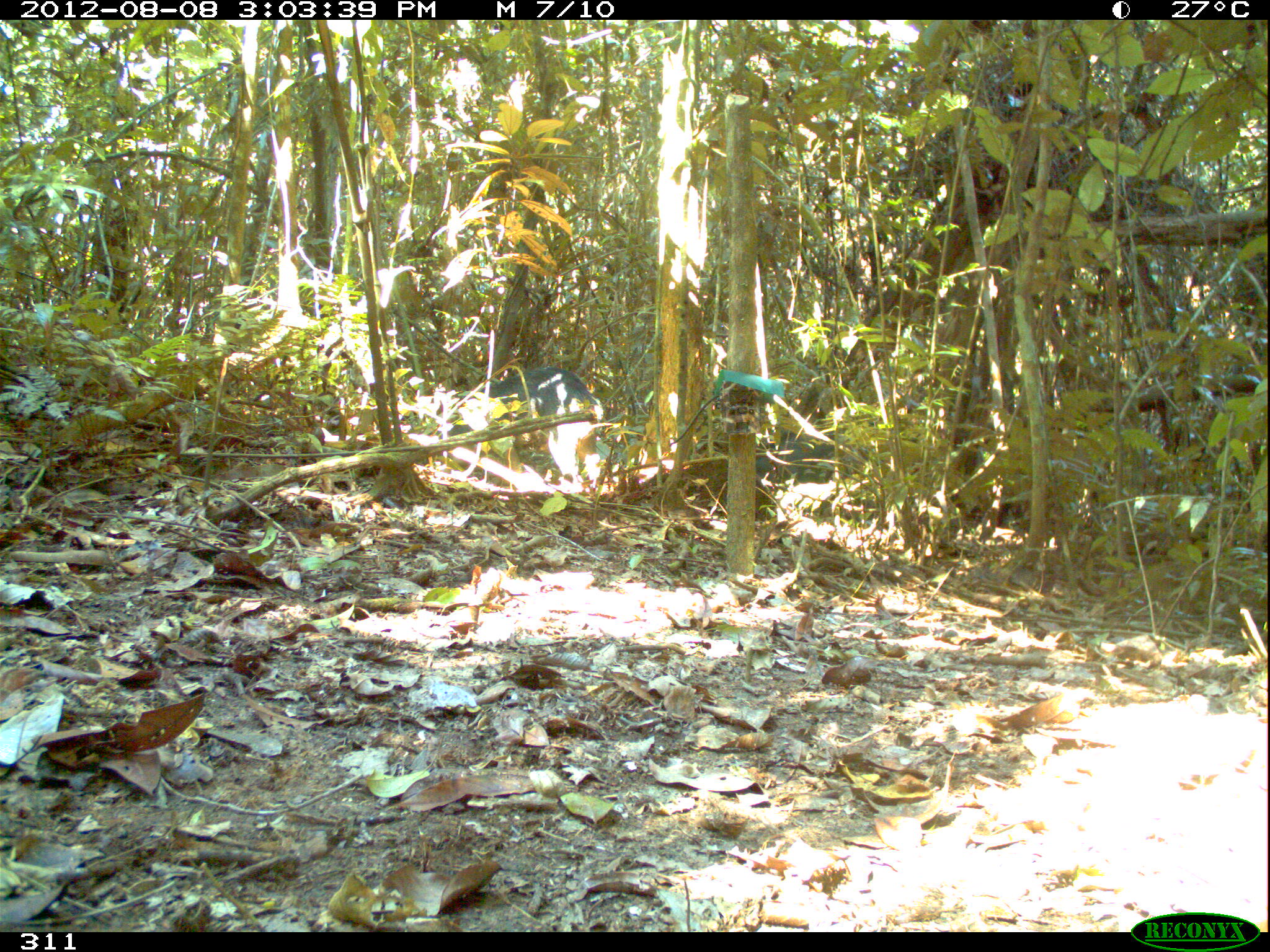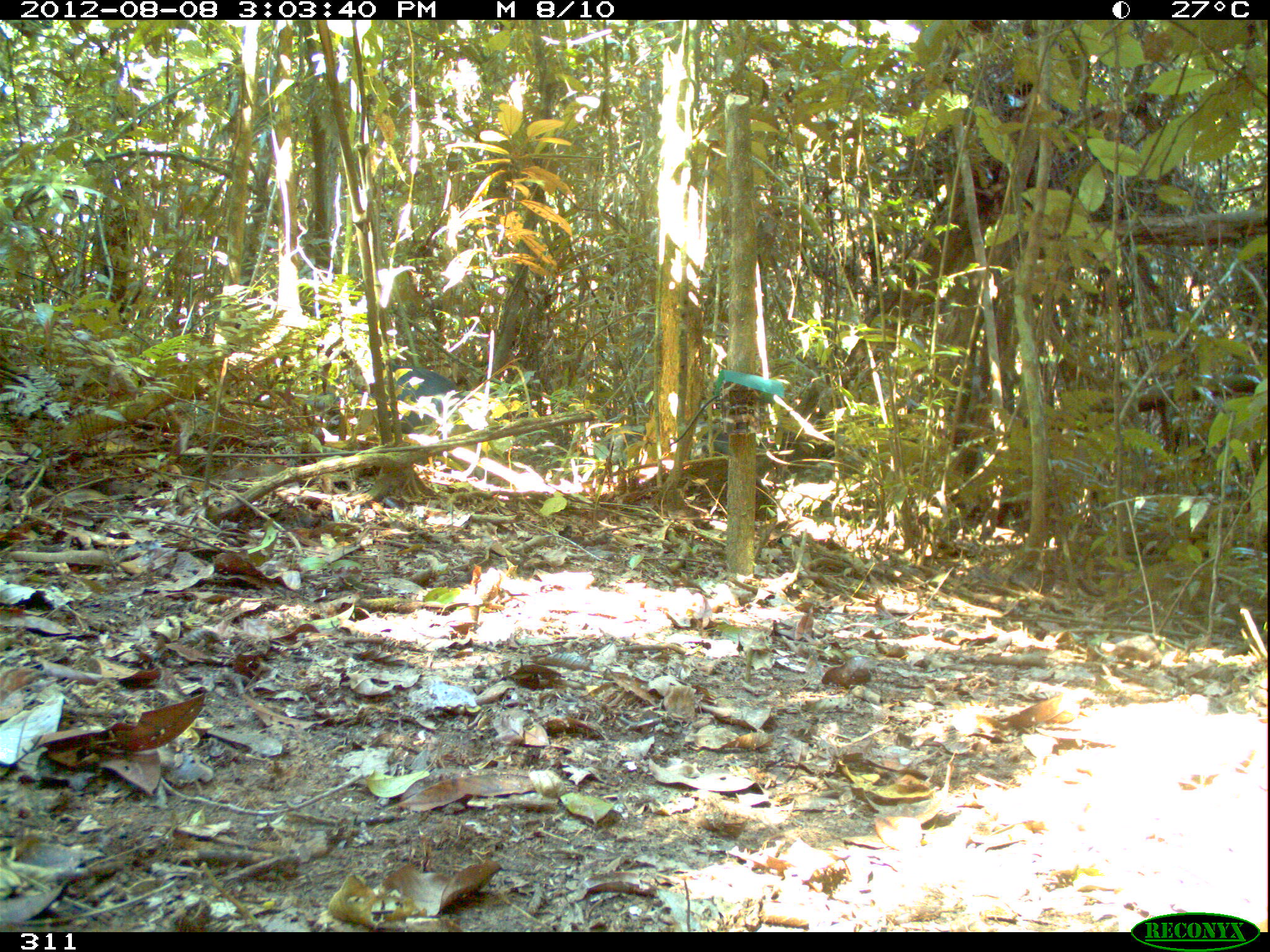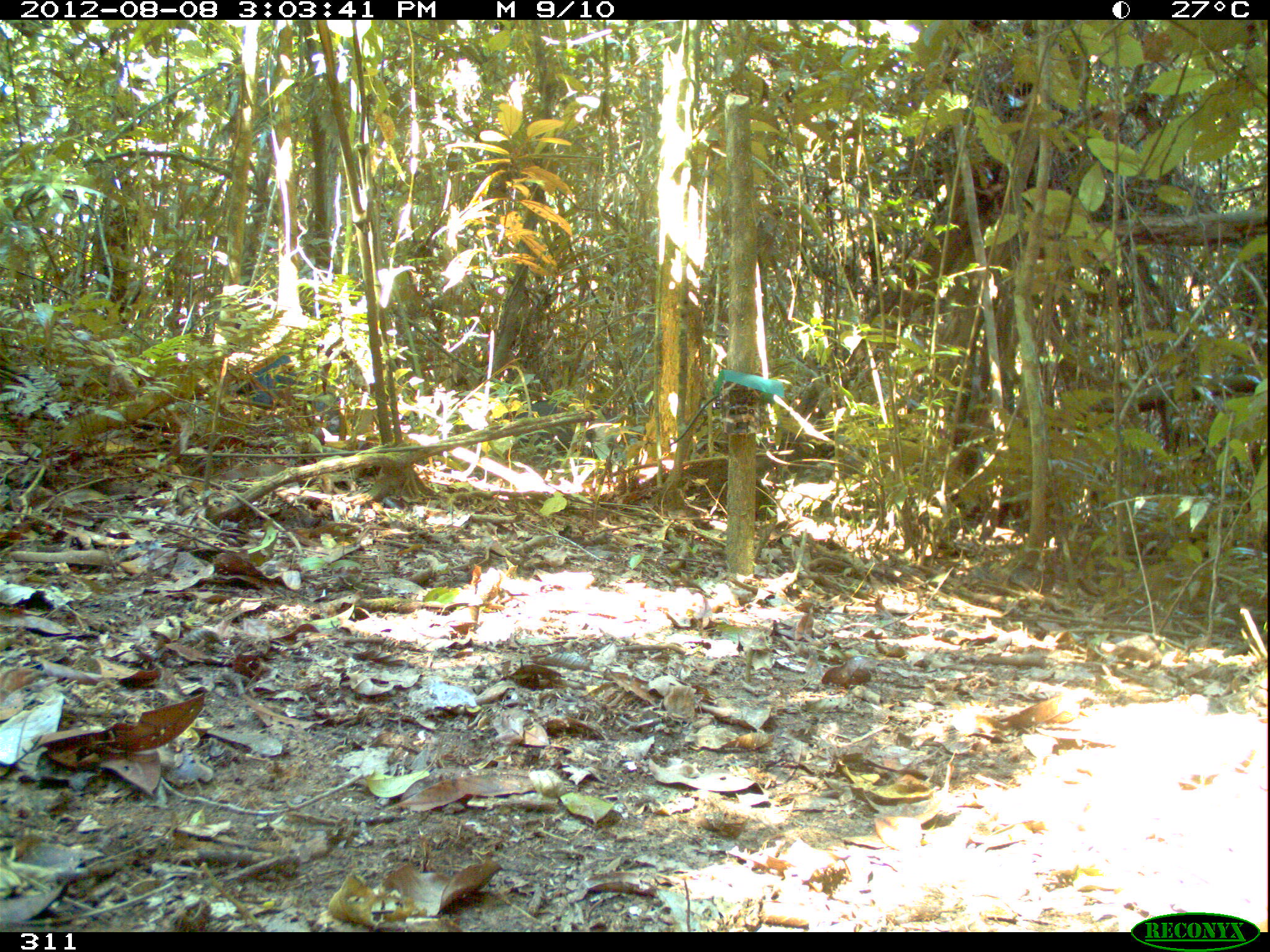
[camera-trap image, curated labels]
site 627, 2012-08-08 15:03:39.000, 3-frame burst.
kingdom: Animalia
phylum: Chordata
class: Mammalia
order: Artiodactyla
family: Tayassuidae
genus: Tayassu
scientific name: Tayassu pecari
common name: white-lipped peccary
Tayassu pecari (white-lipped peccary).